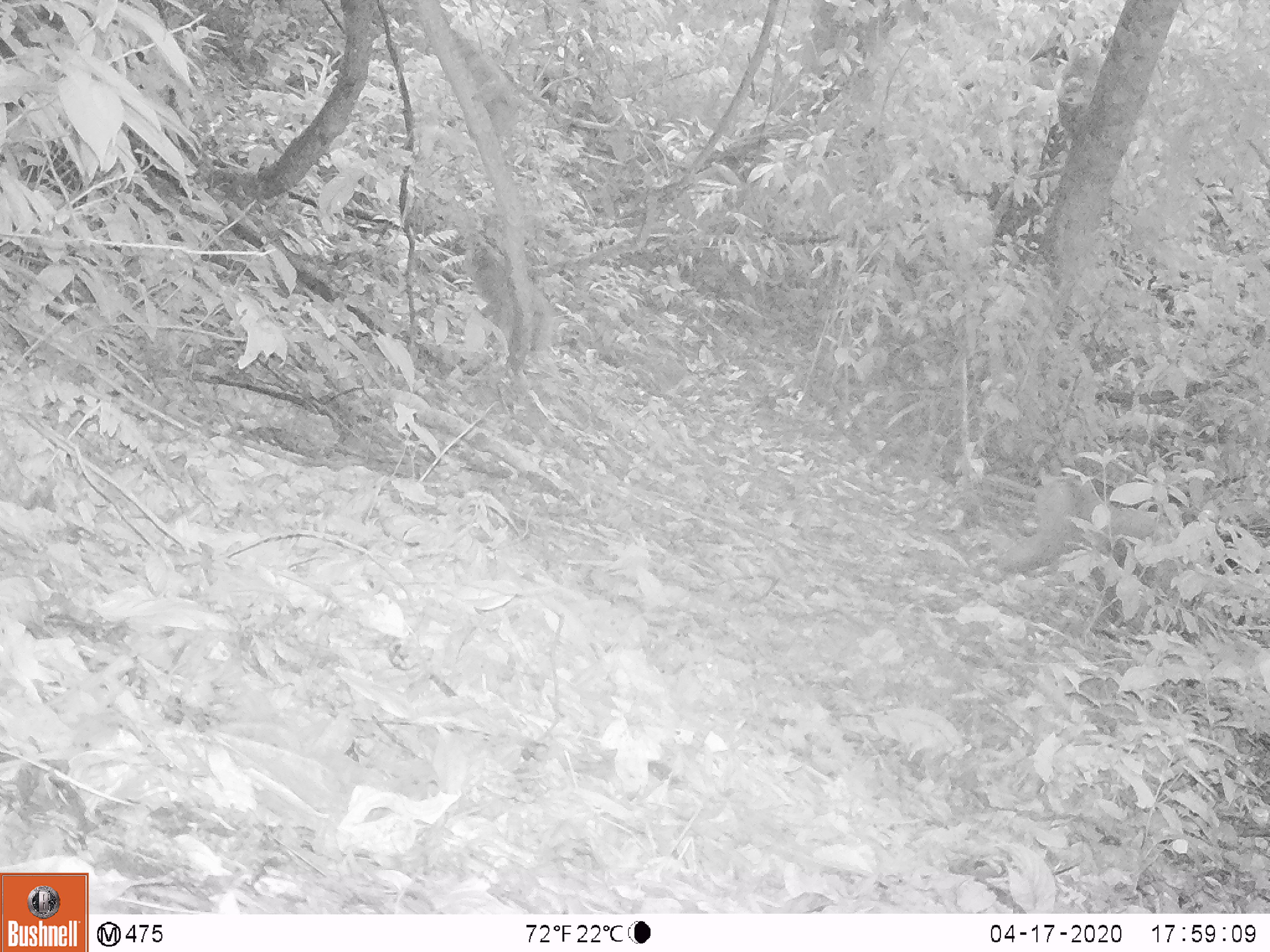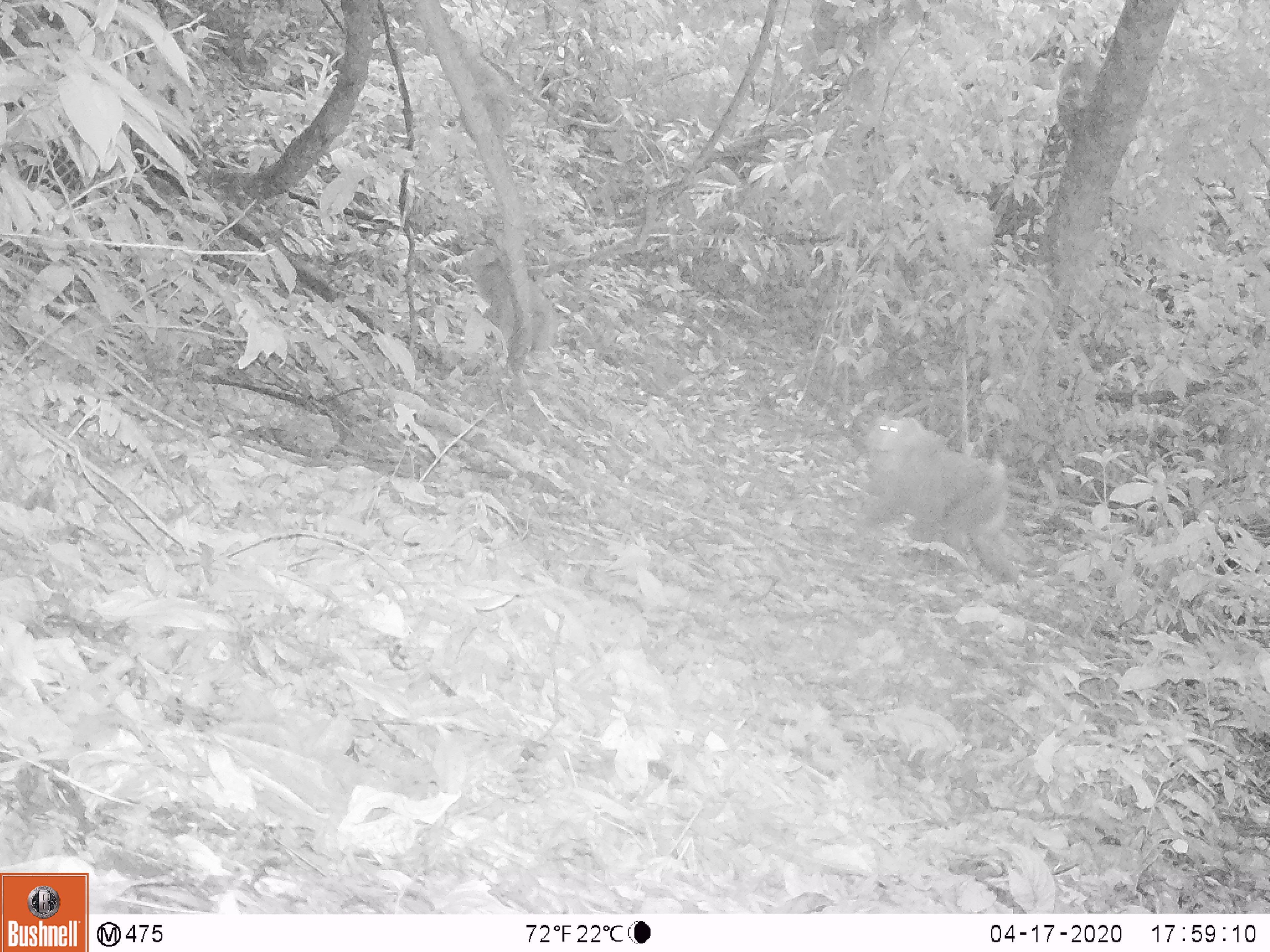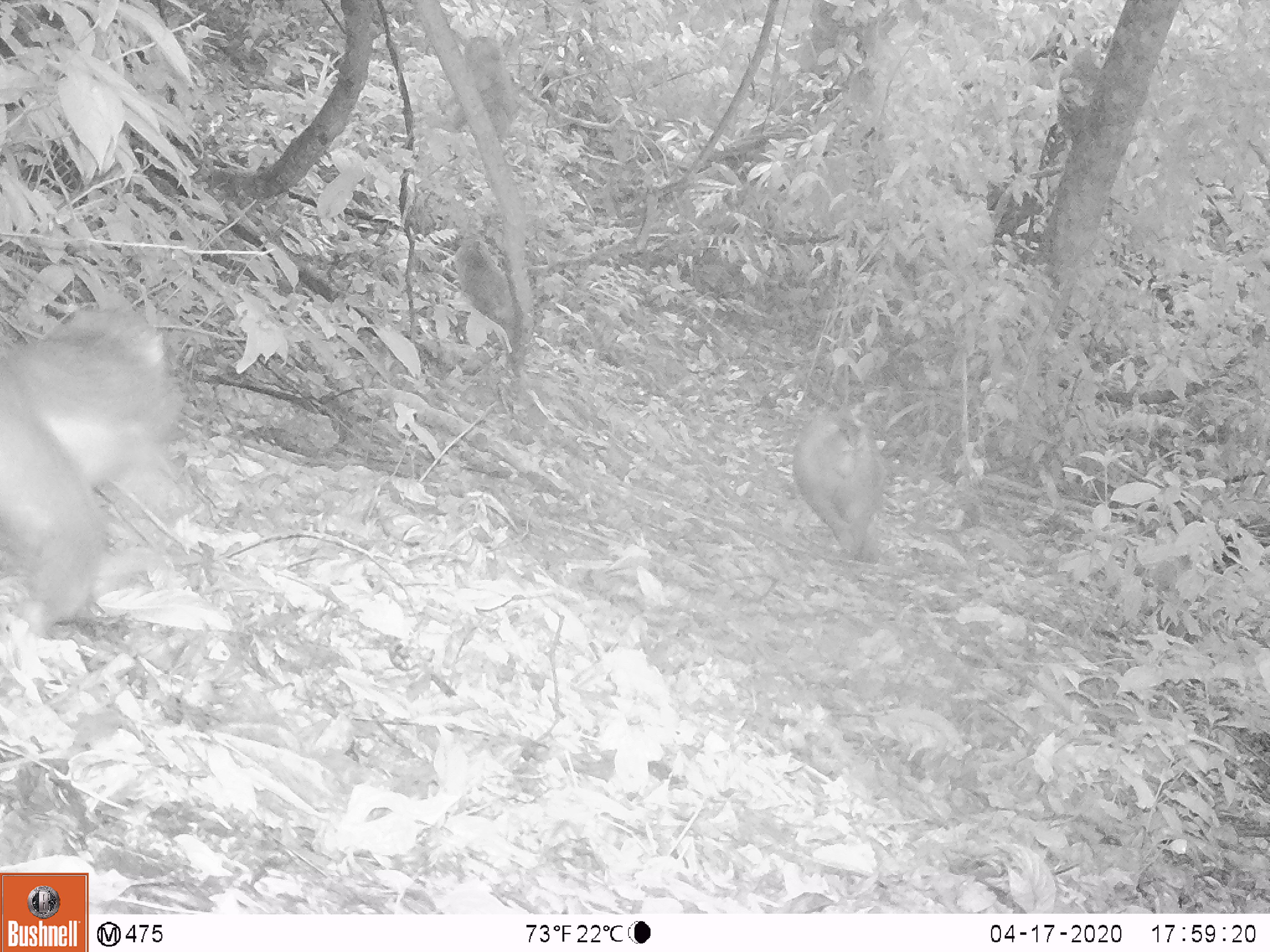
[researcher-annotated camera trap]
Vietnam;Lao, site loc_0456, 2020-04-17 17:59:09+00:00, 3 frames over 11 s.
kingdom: Animalia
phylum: Chordata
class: Mammalia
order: Primates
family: Cercopithecidae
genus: Macaca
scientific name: Macaca nemestrina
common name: pig-tailed macaque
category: pig tailed macaque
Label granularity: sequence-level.